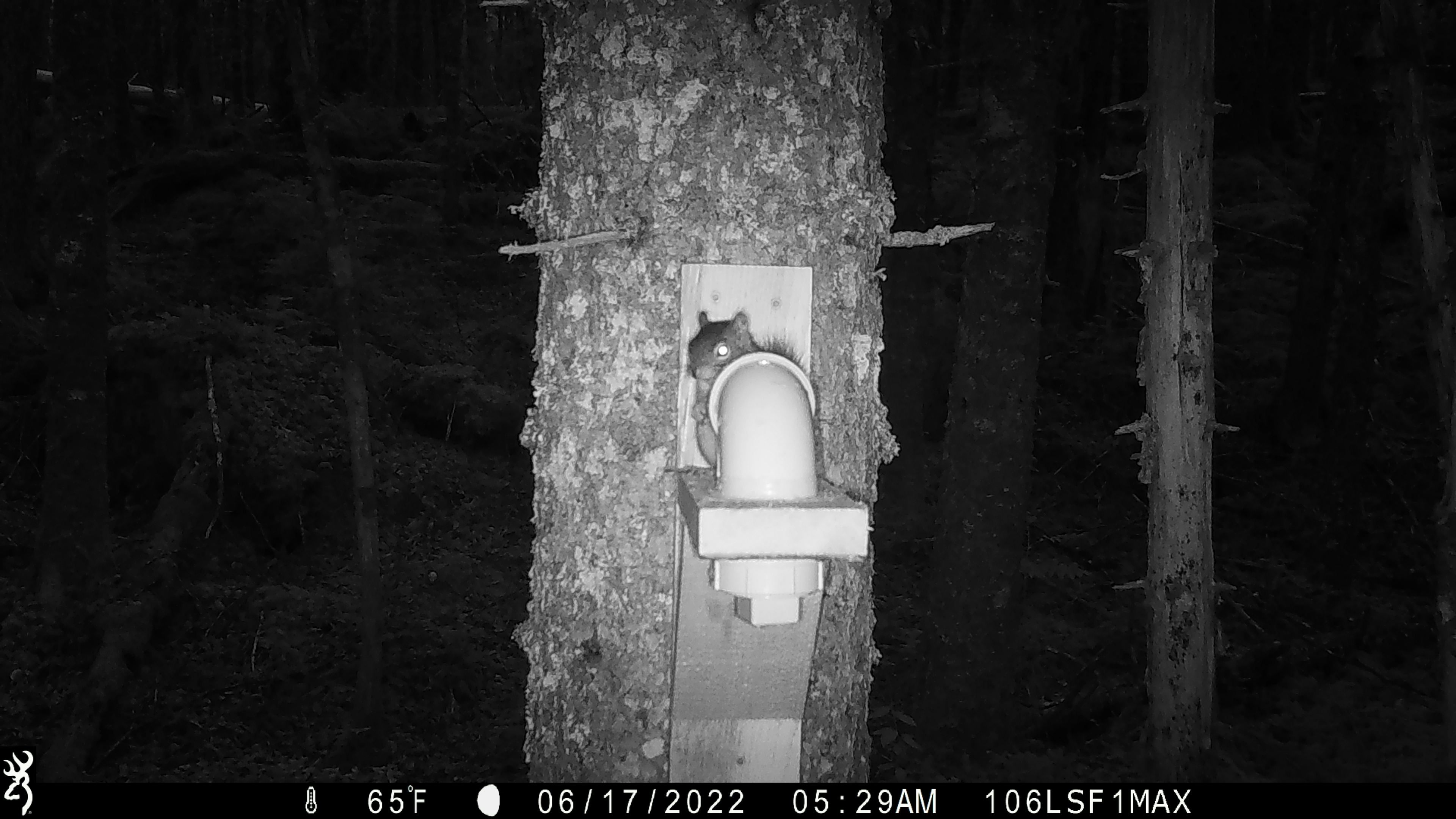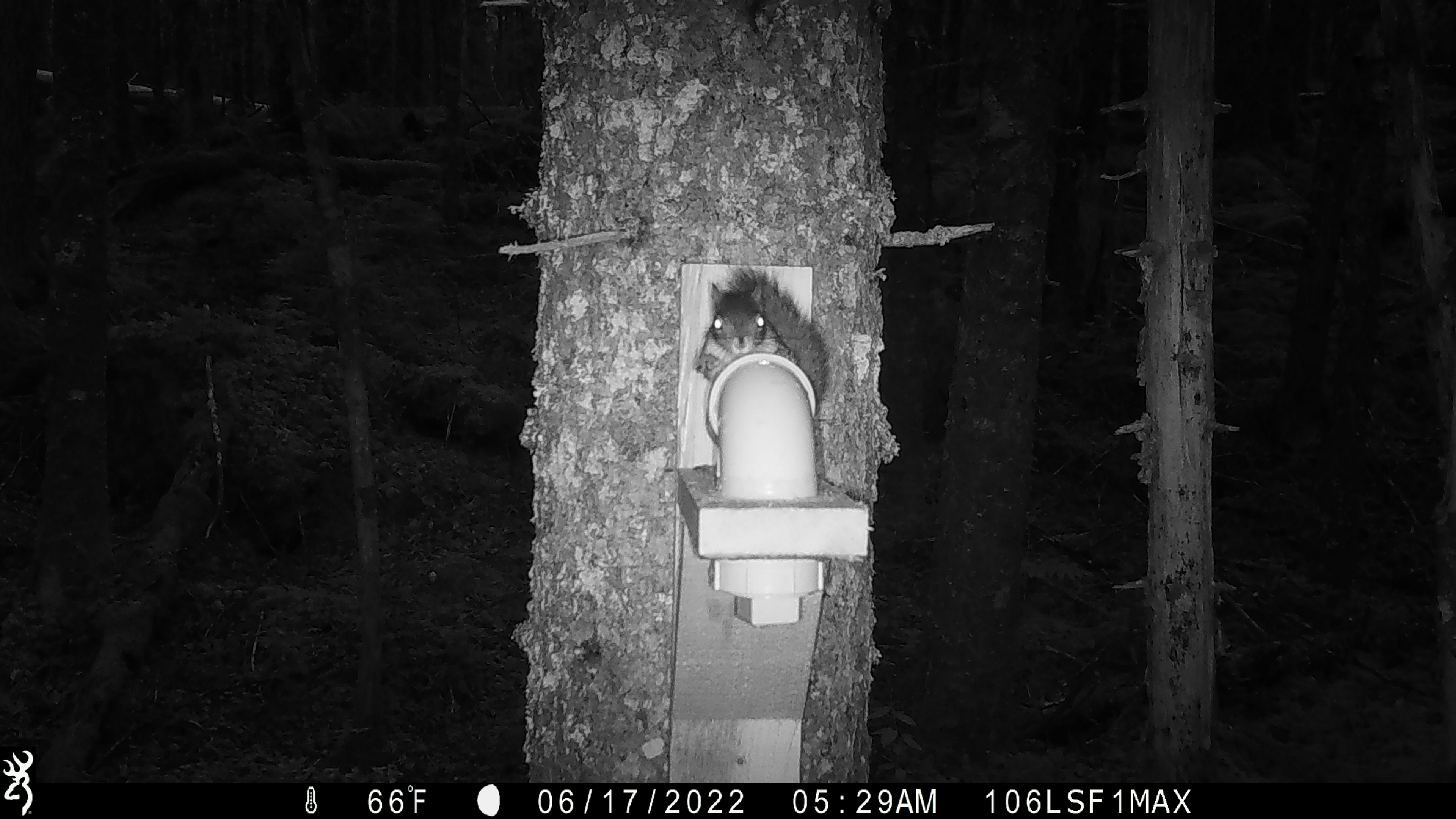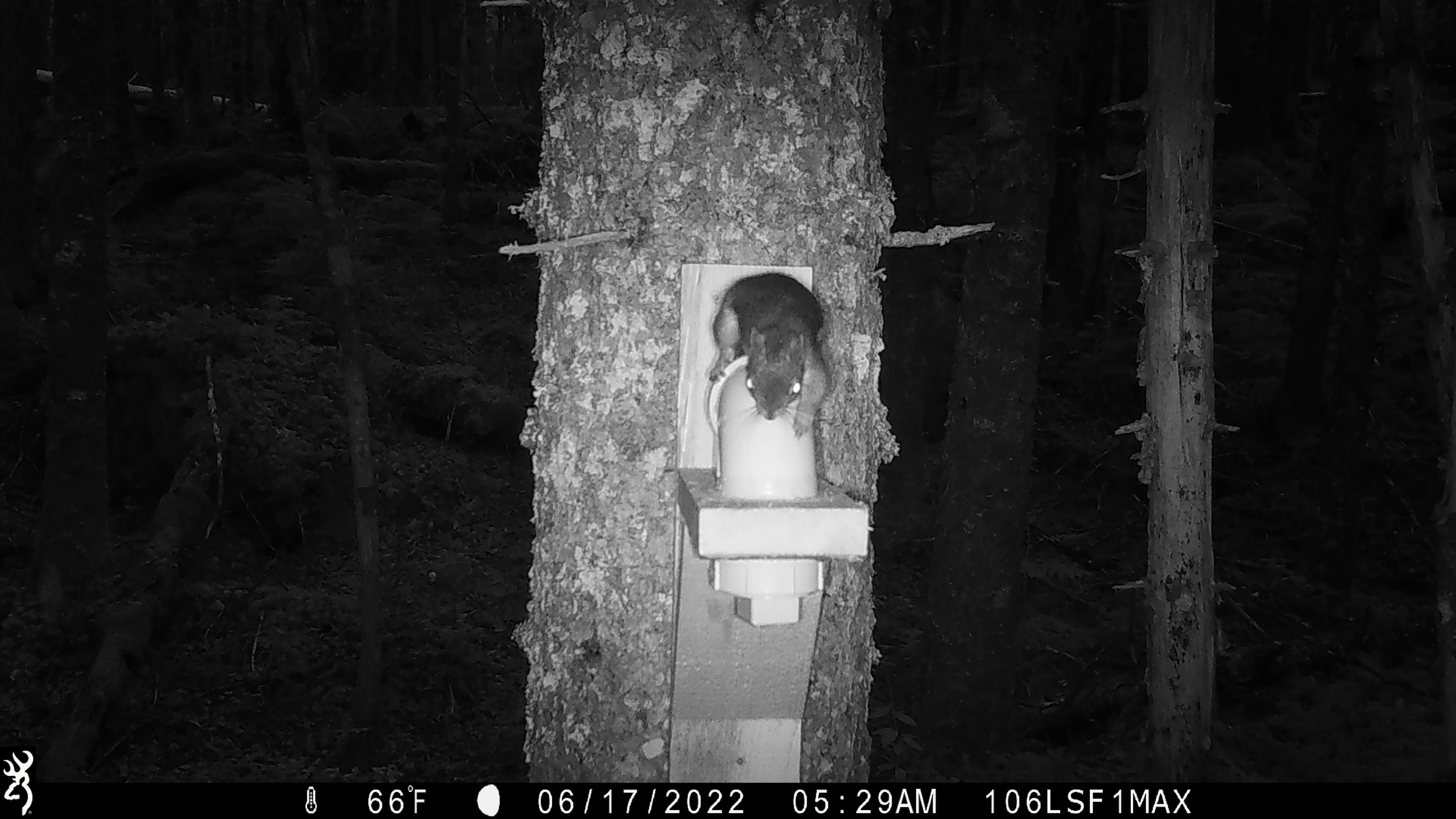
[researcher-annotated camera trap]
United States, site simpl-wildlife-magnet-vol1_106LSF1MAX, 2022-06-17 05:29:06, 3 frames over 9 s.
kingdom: Animalia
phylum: Chordata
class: Mammalia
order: Rodentia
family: Sciuridae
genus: Tamiasciurus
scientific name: Tamiasciurus hudsonicus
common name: red squirrel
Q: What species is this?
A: Red squirrel (Tamiasciurus hudsonicus).